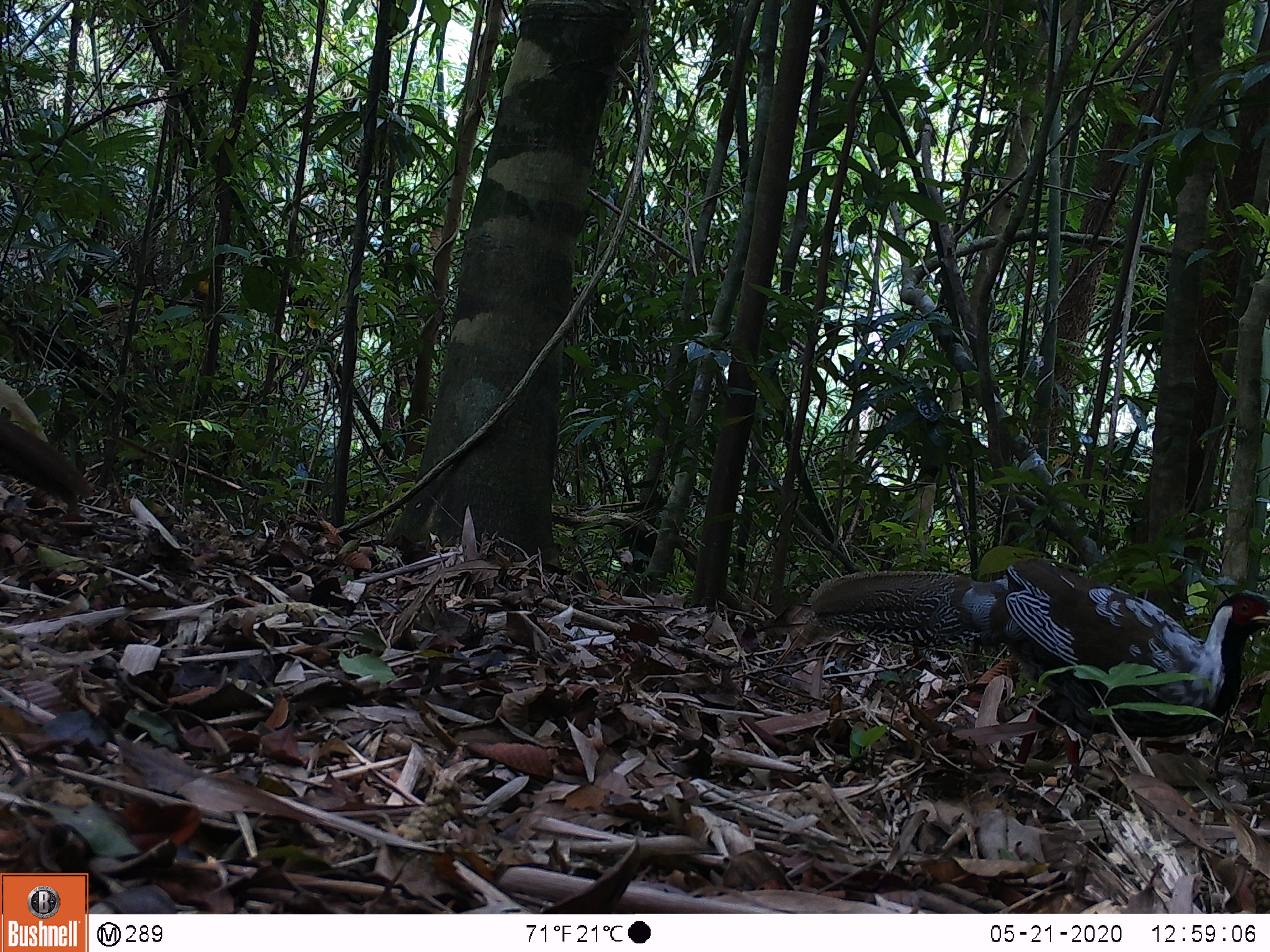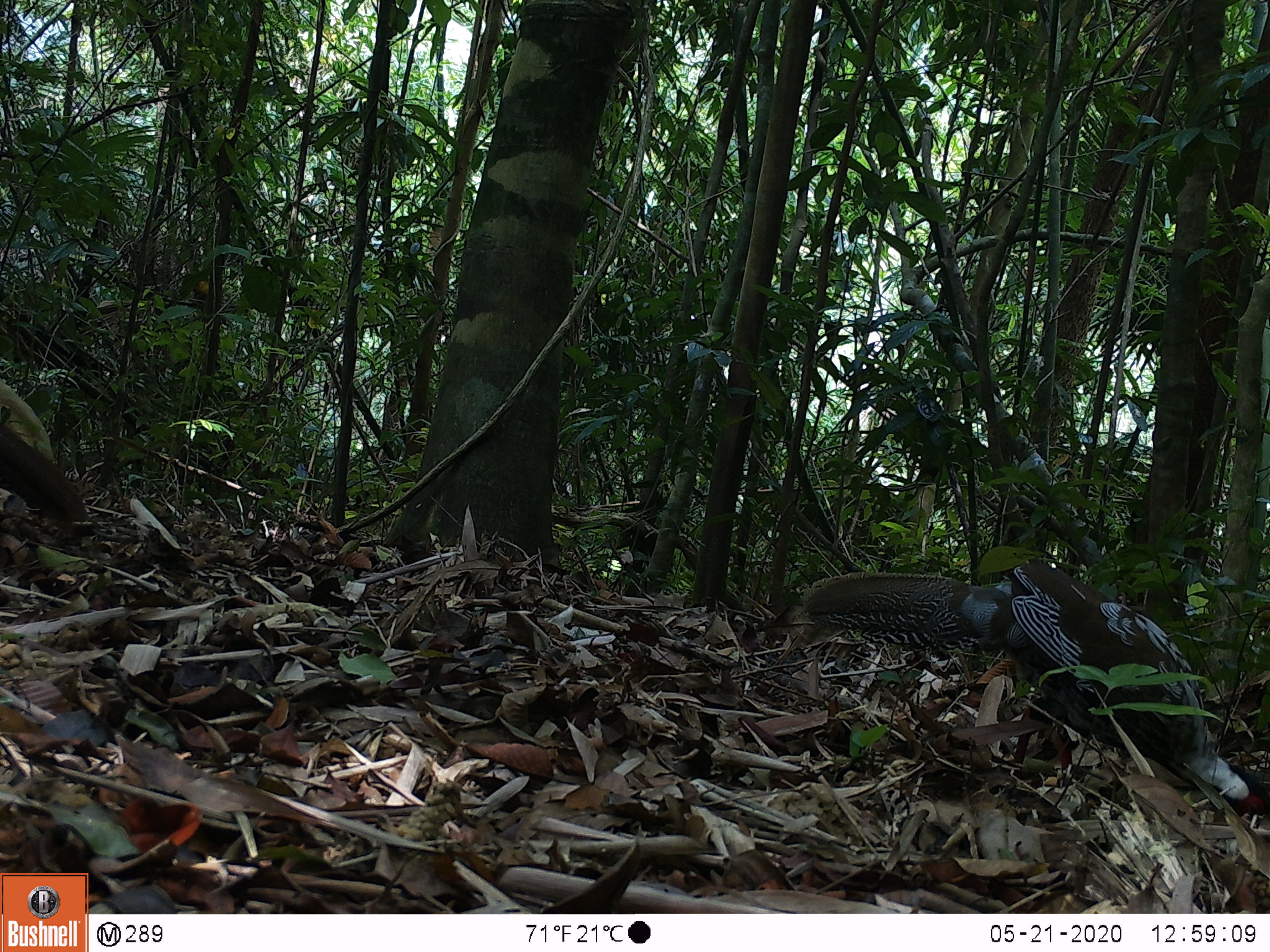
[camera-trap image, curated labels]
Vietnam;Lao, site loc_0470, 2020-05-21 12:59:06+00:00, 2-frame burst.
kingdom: Animalia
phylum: Chordata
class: Aves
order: Galliformes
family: Phasianidae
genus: Lophura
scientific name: Lophura nycthemera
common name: silver pheasant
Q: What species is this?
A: Silver pheasant (Lophura nycthemera).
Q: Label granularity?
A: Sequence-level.